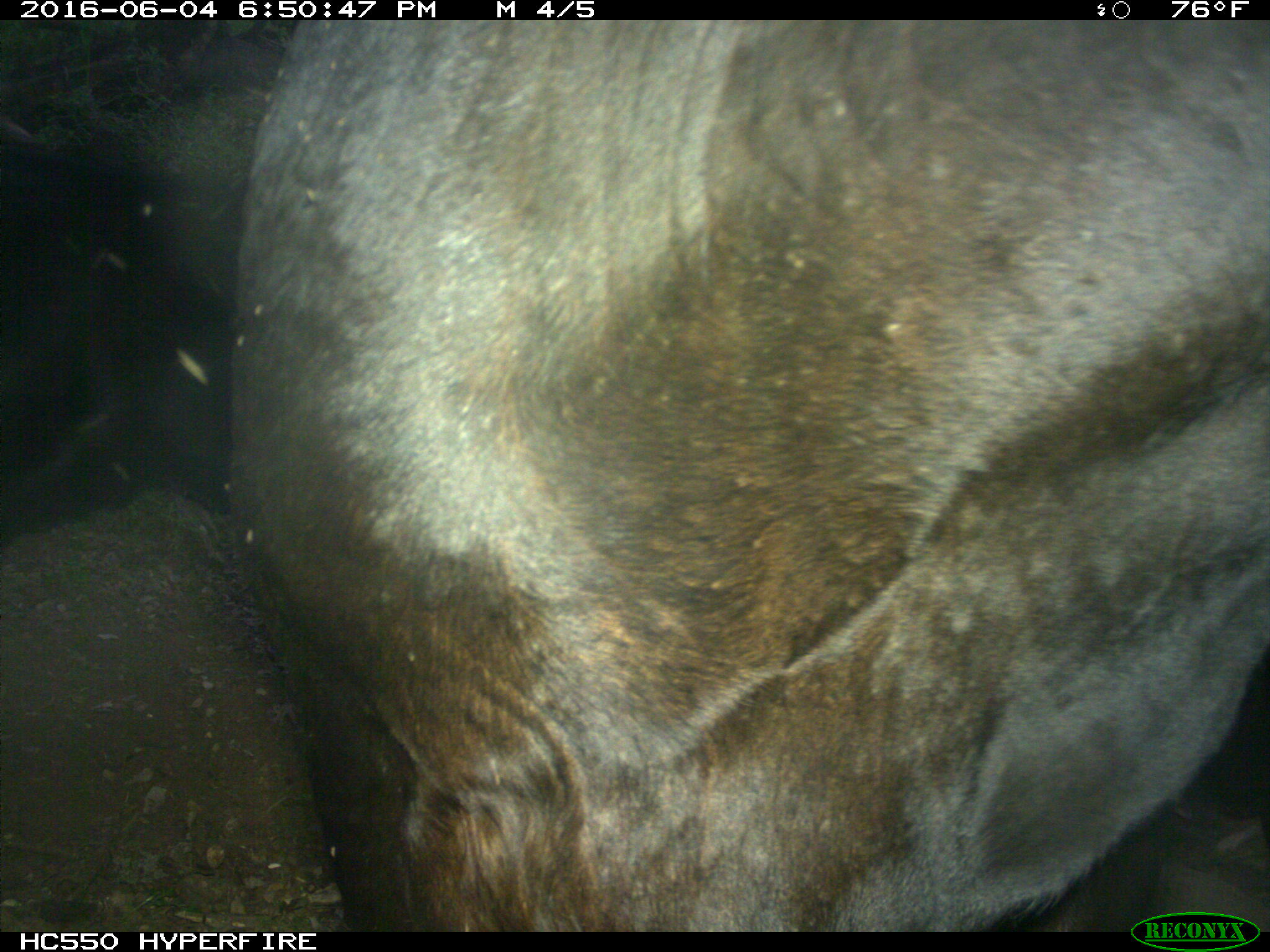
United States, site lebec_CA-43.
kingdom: Animalia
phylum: Chordata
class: Mammalia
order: Artiodactyla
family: Bovidae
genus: Bos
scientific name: Bos taurus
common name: domestic cow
Bos taurus (domestic cow).